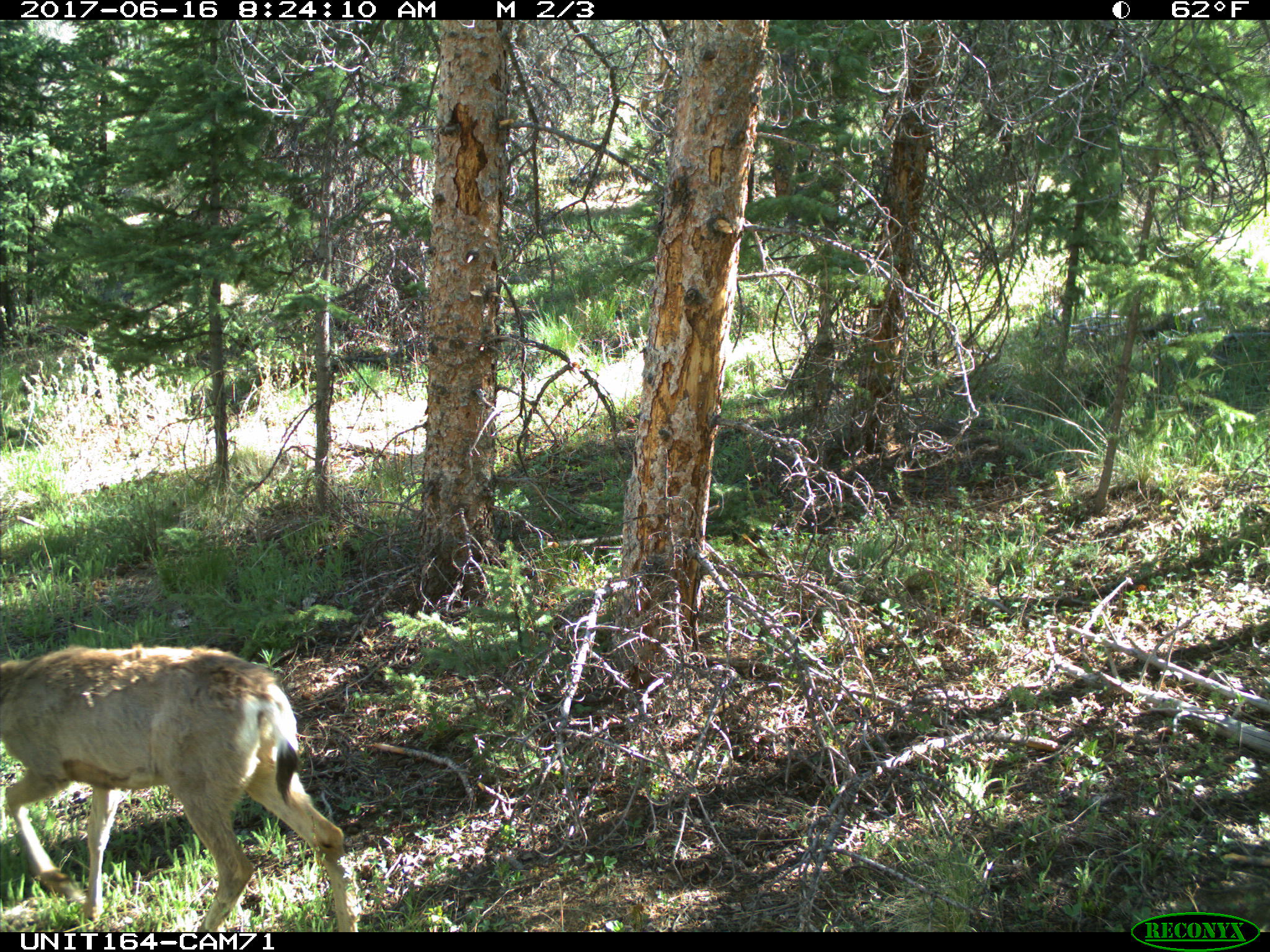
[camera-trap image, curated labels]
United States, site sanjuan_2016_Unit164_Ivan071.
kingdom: Animalia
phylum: Chordata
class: Mammalia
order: Artiodactyla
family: Cervidae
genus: Odocoileus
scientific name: Odocoileus hemionus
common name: mule deer